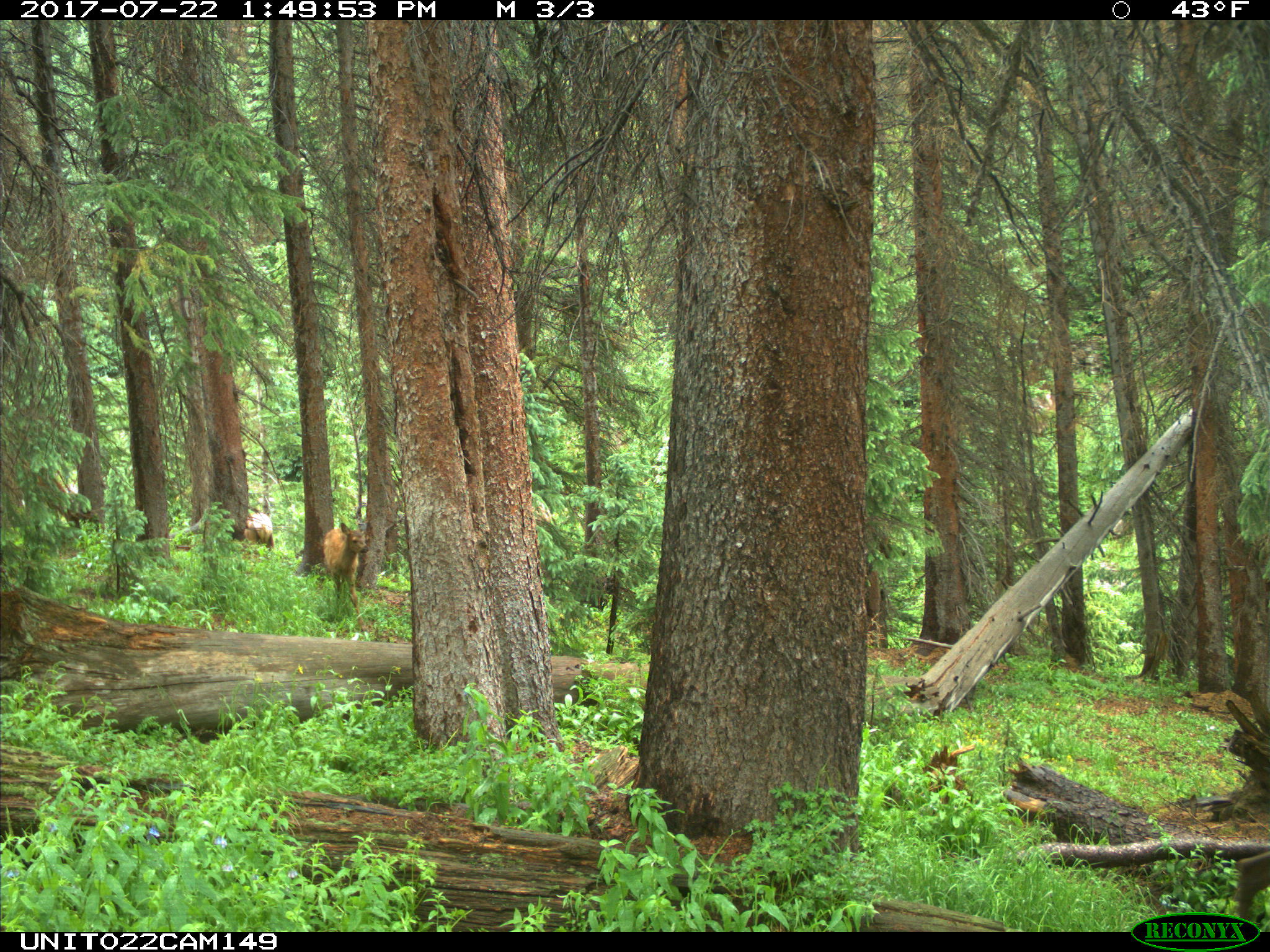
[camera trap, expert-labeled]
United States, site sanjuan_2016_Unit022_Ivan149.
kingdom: Animalia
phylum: Chordata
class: Mammalia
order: Artiodactyla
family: Cervidae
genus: Cervus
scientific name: Cervus elaphus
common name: red deer